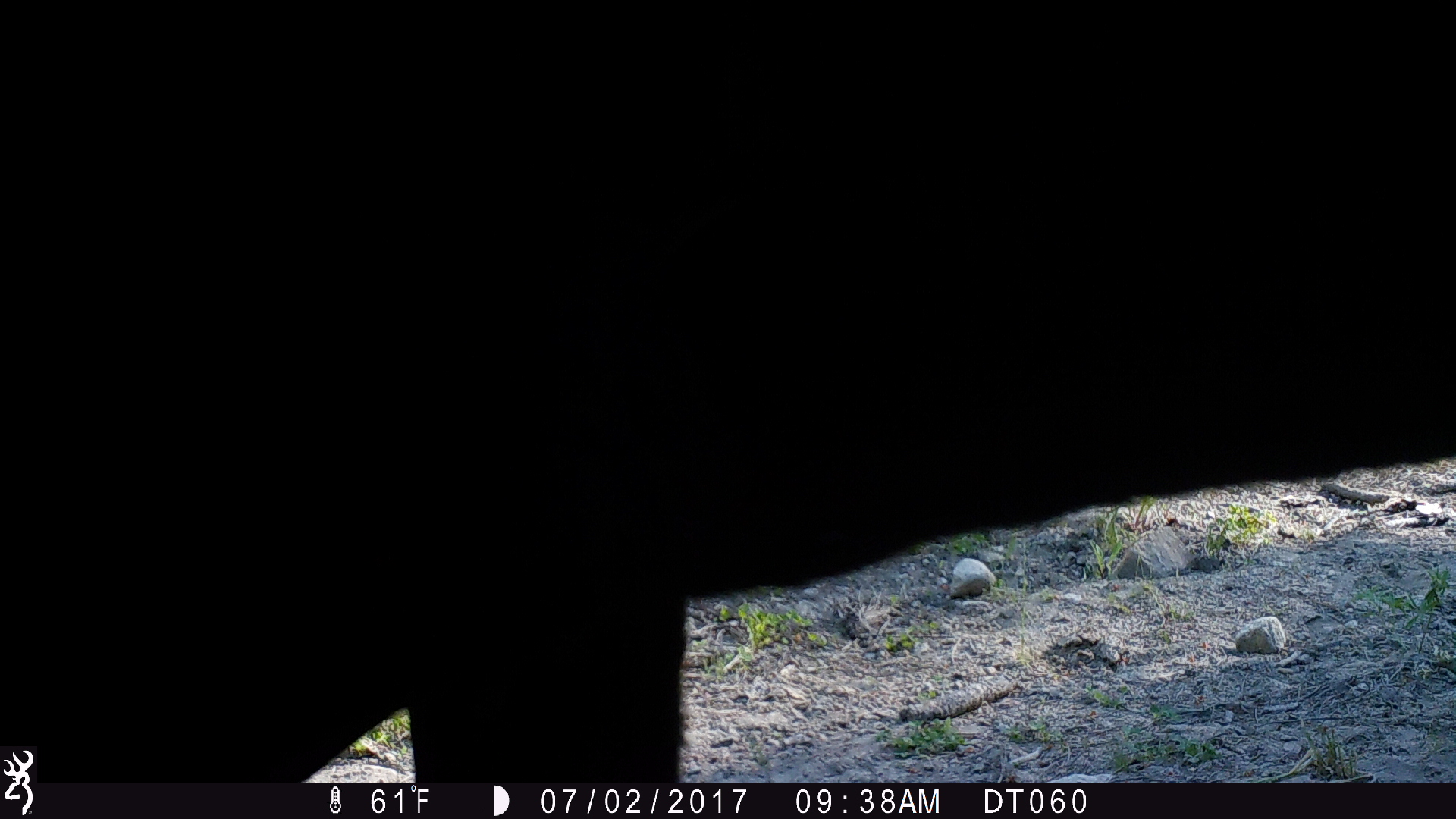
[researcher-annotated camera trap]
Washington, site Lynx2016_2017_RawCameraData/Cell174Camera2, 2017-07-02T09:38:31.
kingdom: Animalia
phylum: Chordata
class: Mammalia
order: Artiodactyla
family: Bovidae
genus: Bos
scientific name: Bos taurus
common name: domestic cattle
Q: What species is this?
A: Domestic cattle (Bos taurus).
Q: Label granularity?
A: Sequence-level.